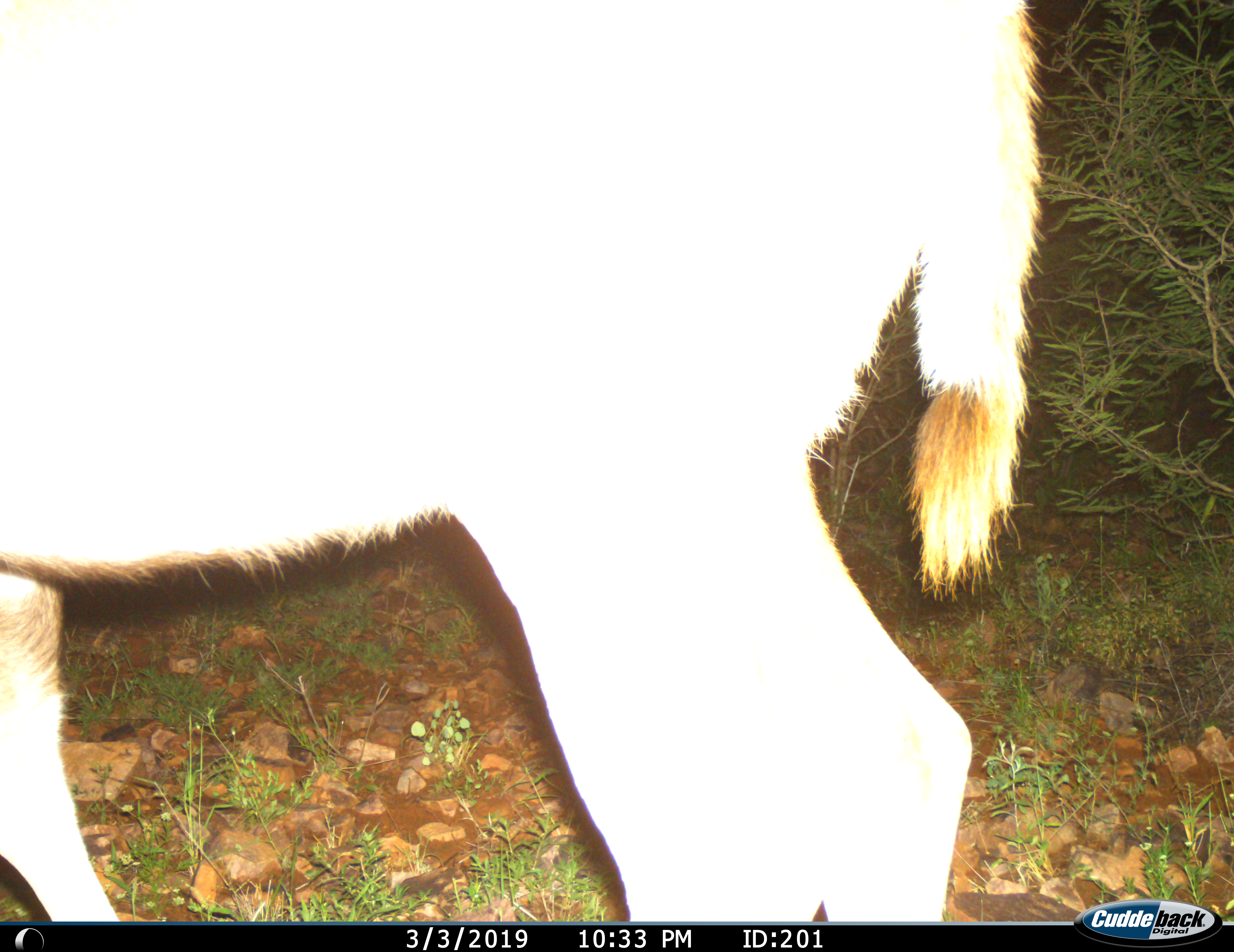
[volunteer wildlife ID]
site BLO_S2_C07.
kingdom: Animalia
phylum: Chordata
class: Mammalia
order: Artiodactyla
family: Bovidae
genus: Tragelaphus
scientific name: Tragelaphus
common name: kudu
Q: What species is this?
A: Kudu (Tragelaphus).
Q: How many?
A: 1.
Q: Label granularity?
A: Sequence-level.